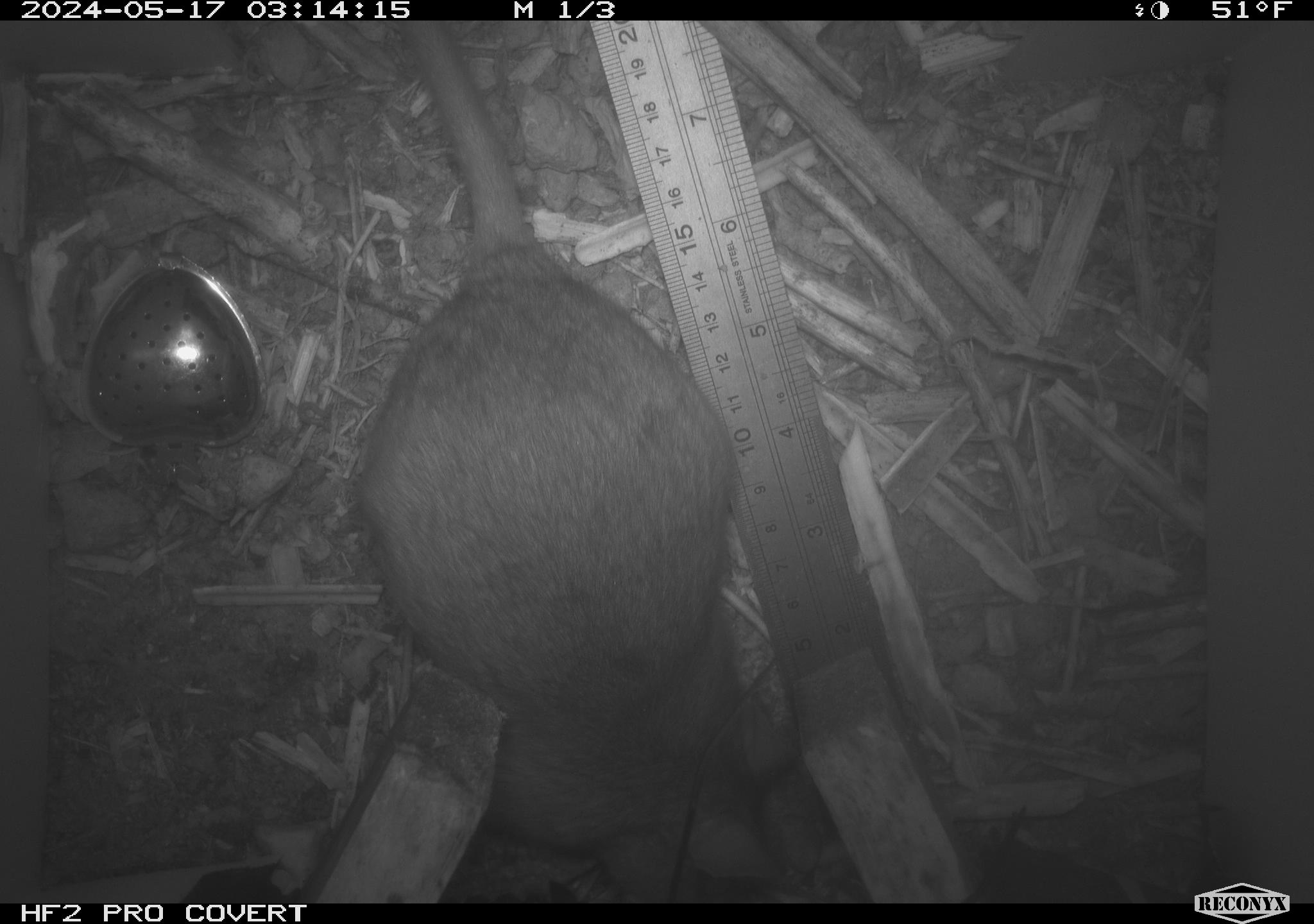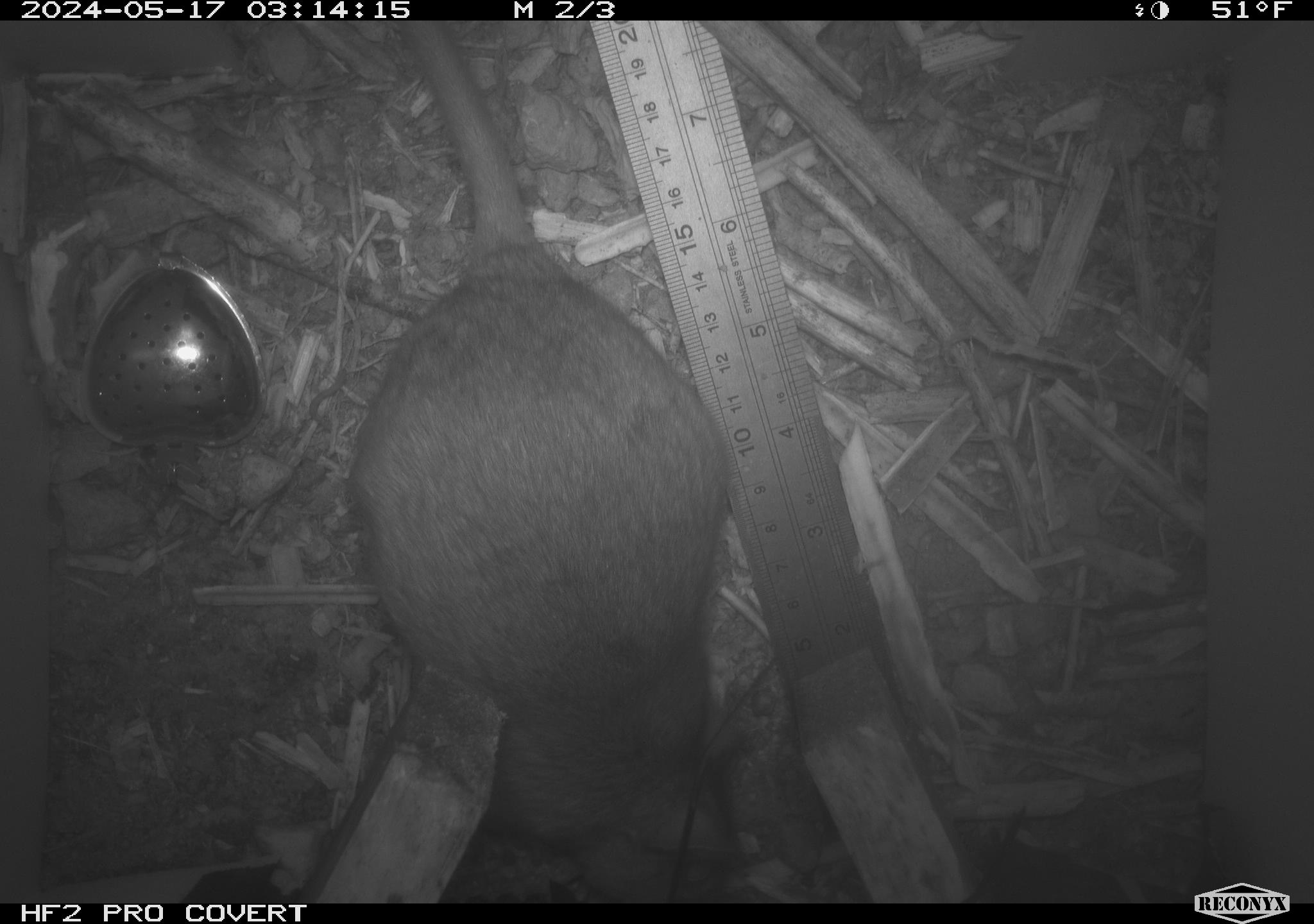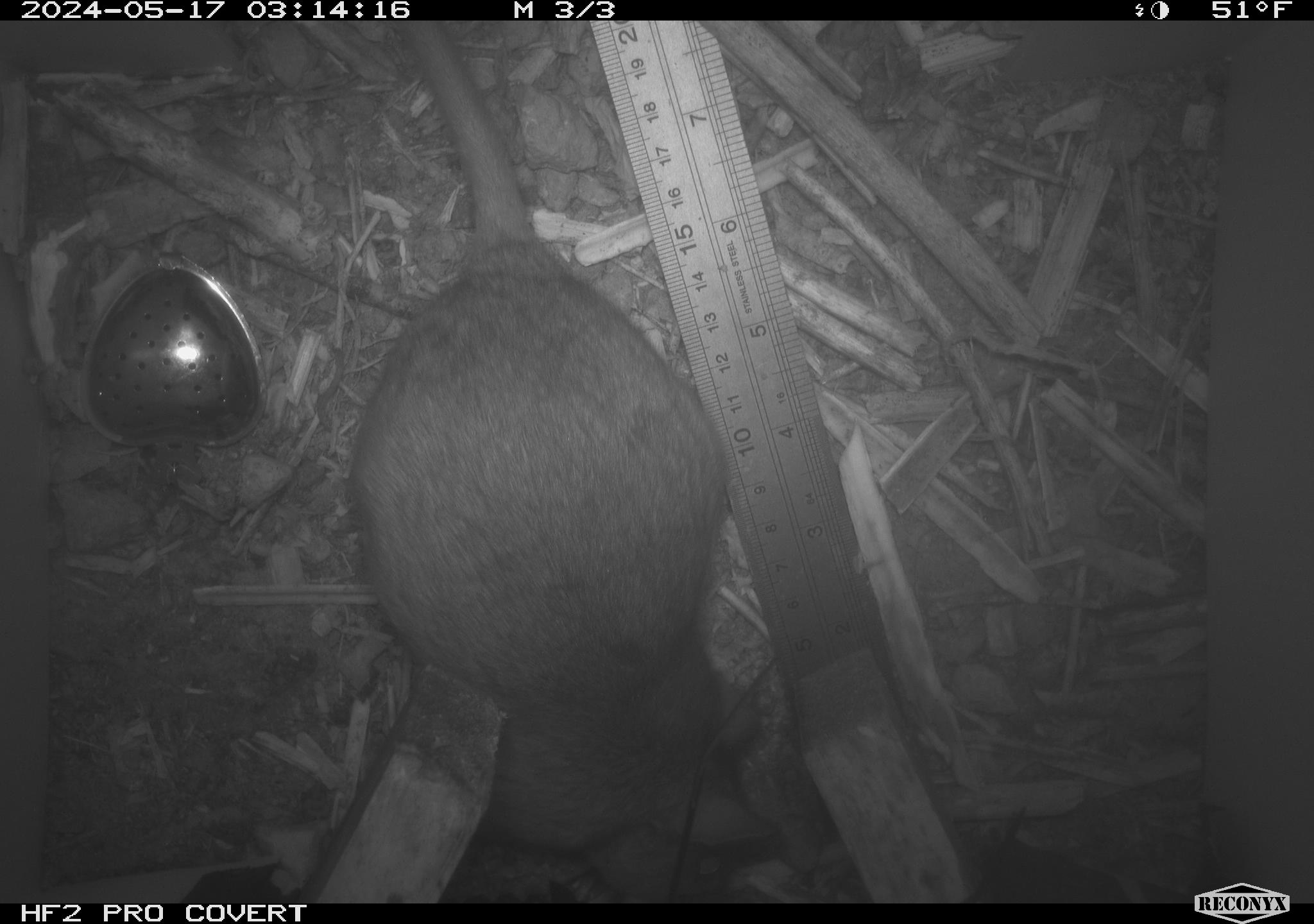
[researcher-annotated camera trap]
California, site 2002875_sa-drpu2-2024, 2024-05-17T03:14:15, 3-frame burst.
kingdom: Animalia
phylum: Chordata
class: Mammalia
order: Rodentia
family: Cricetidae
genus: Neotoma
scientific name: Neotoma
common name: pack rat or woodrat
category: neotoma species